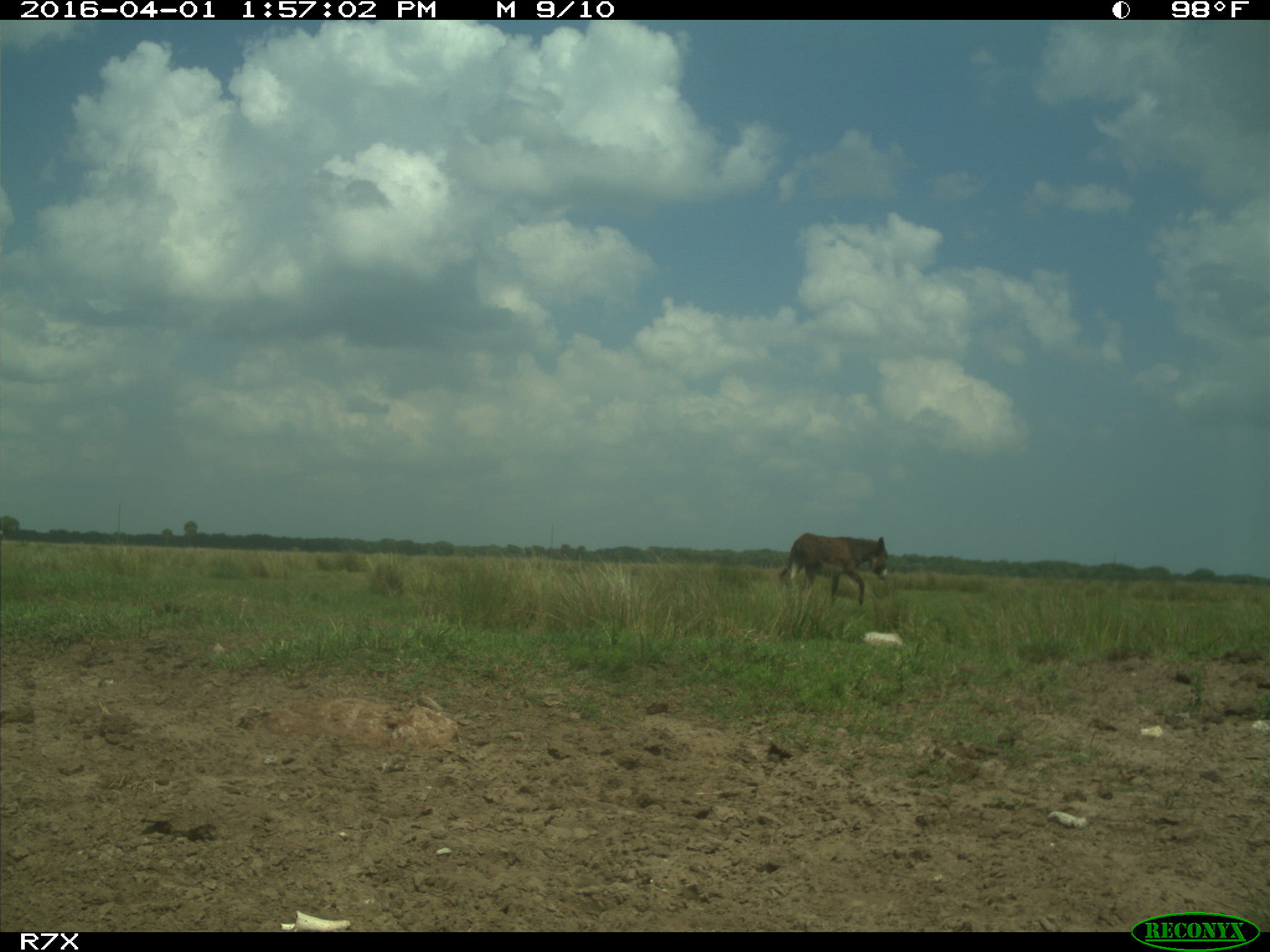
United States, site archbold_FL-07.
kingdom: Animalia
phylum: Chordata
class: Mammalia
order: Perissodactyla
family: Equidae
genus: Equus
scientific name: Equus africanus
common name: african wild ass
Equus africanus (african wild ass).